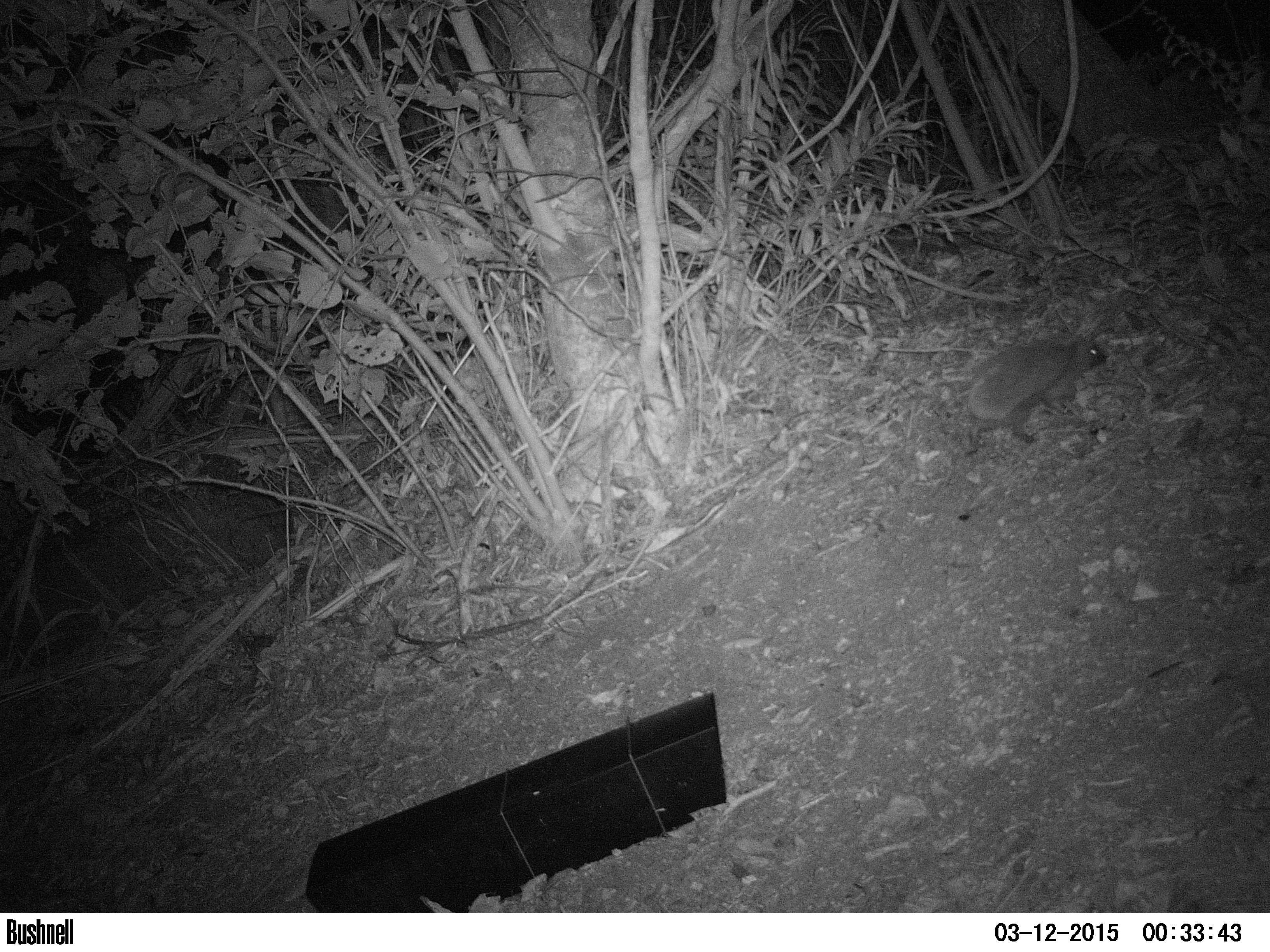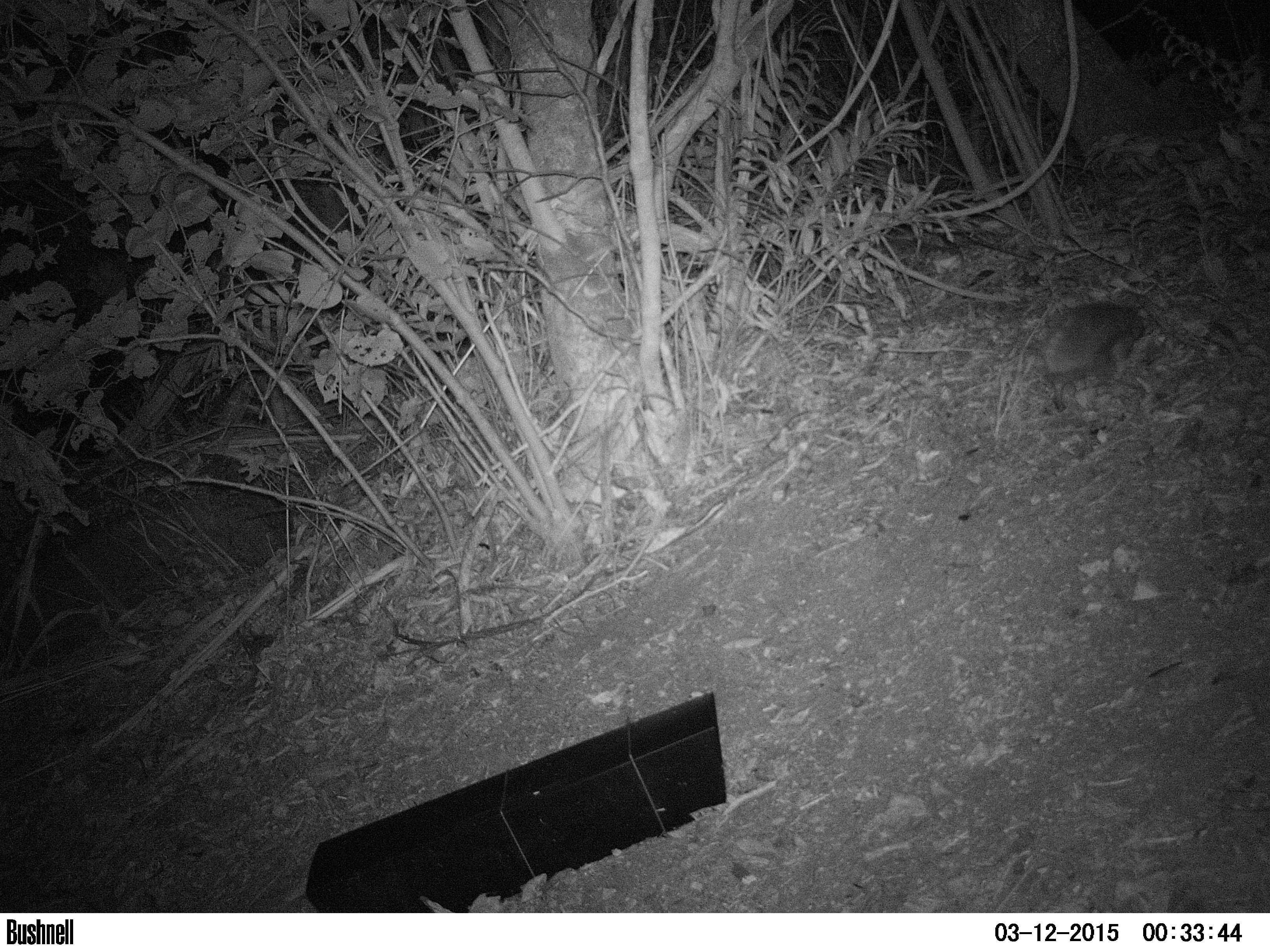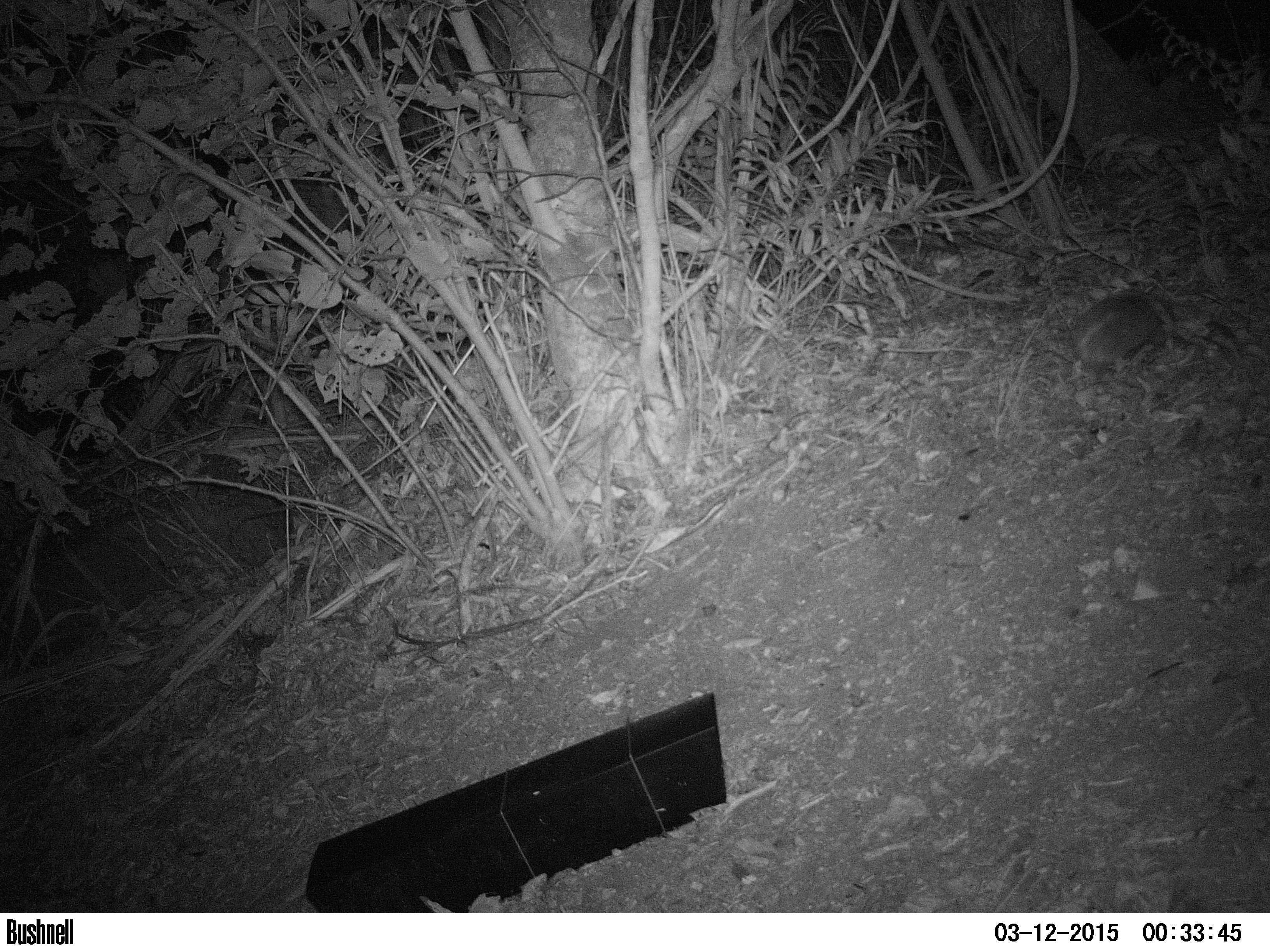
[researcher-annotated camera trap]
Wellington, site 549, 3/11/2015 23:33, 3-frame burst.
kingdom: Animalia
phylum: Chordata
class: Mammalia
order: Eulipotyphla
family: Erinaceidae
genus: Erinaceus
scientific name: Erinaceus europaeus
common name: hedgehog